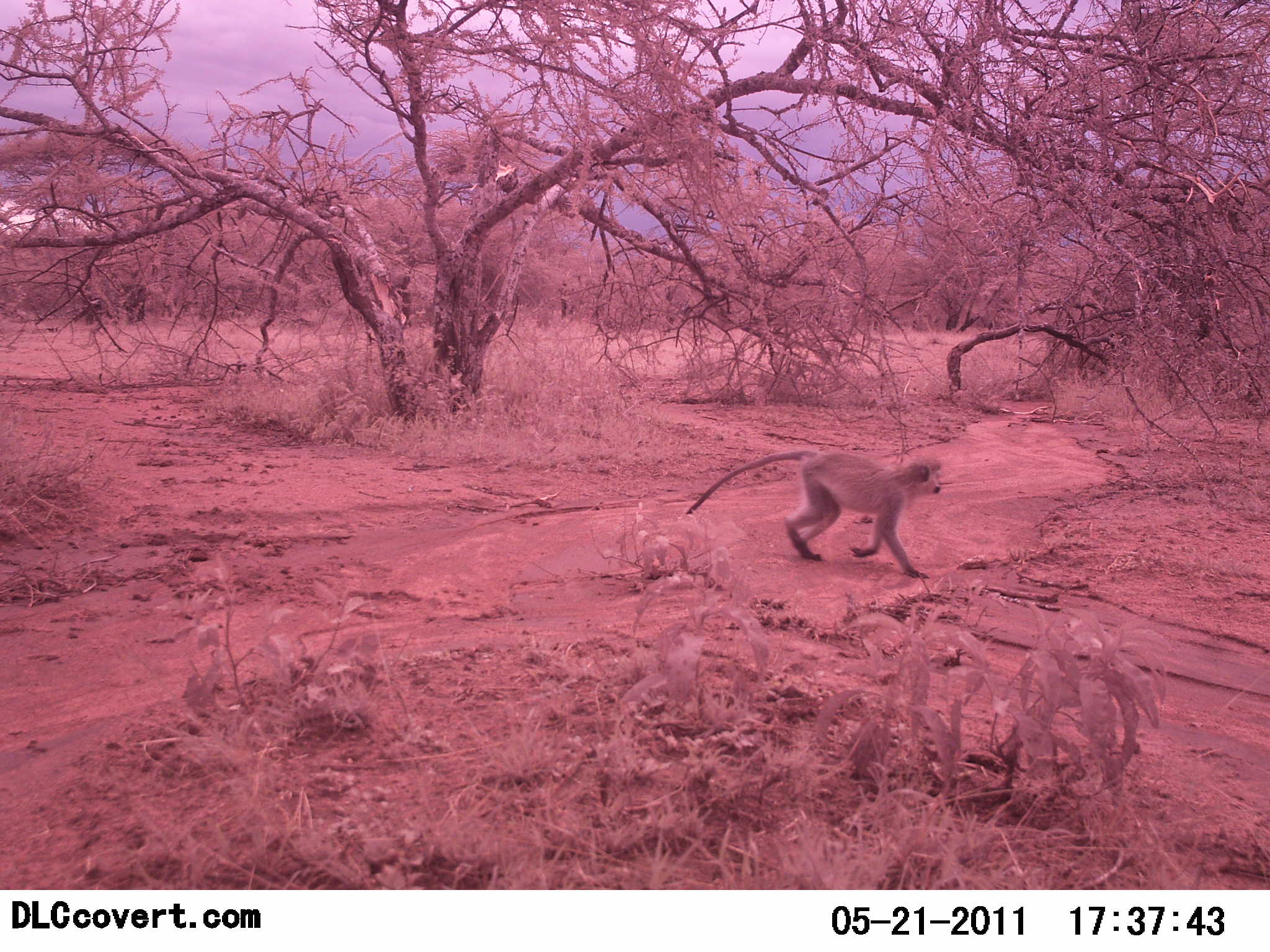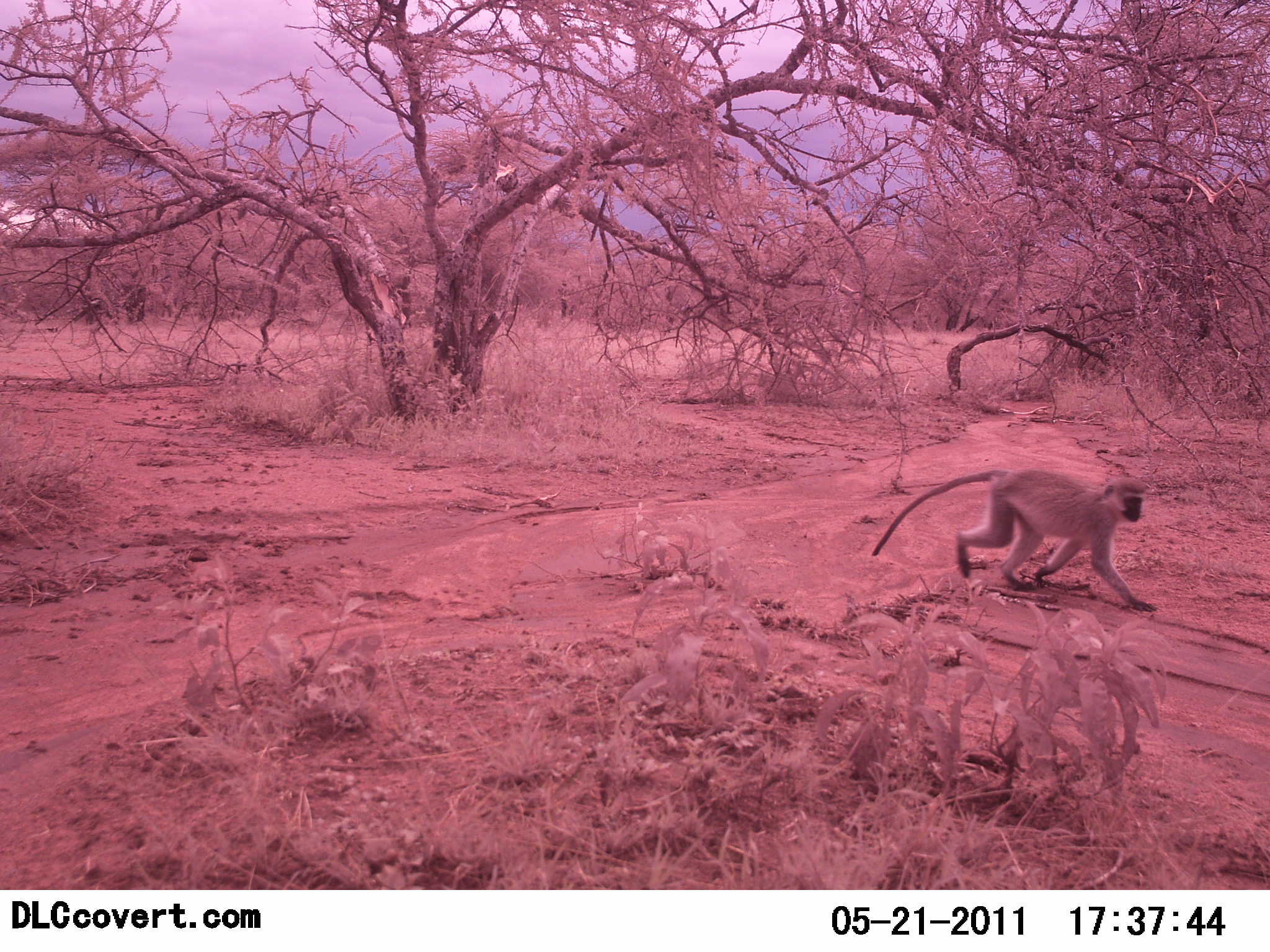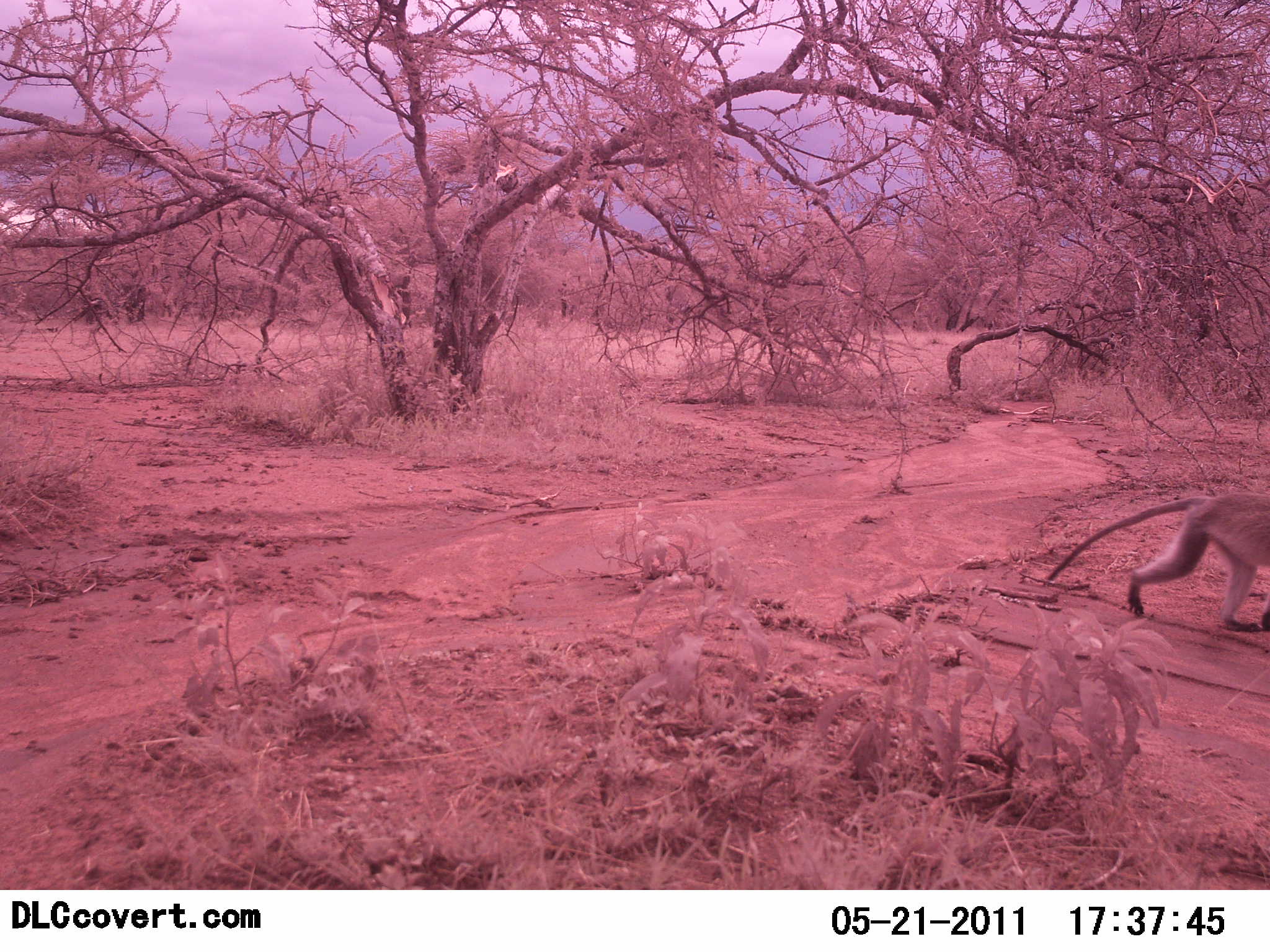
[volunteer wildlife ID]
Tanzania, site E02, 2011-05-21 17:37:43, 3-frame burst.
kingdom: Animalia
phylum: Chordata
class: Mammalia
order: Primates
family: Cercopithecidae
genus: Chlorocebus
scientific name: Chlorocebus pygerythrus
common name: vervet monkey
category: monkeyvervet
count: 1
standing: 0%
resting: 0%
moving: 100%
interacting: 0%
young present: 0%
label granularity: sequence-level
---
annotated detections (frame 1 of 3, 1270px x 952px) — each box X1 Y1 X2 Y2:
animal: 684 446 941 580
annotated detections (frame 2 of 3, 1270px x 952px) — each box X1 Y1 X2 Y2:
animal: 872 464 1162 618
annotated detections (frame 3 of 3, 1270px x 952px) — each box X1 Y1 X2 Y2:
animal: 1042 486 1269 639